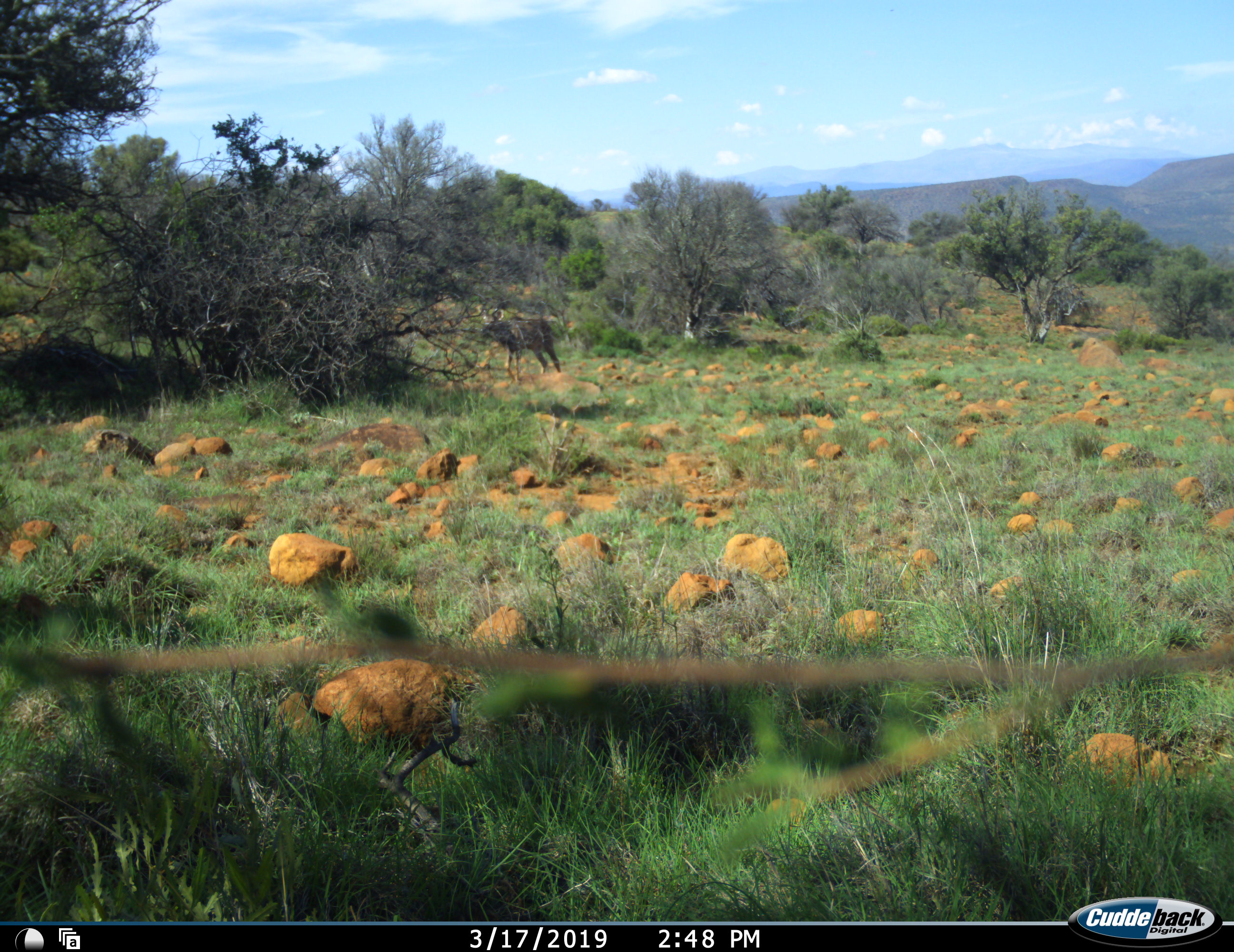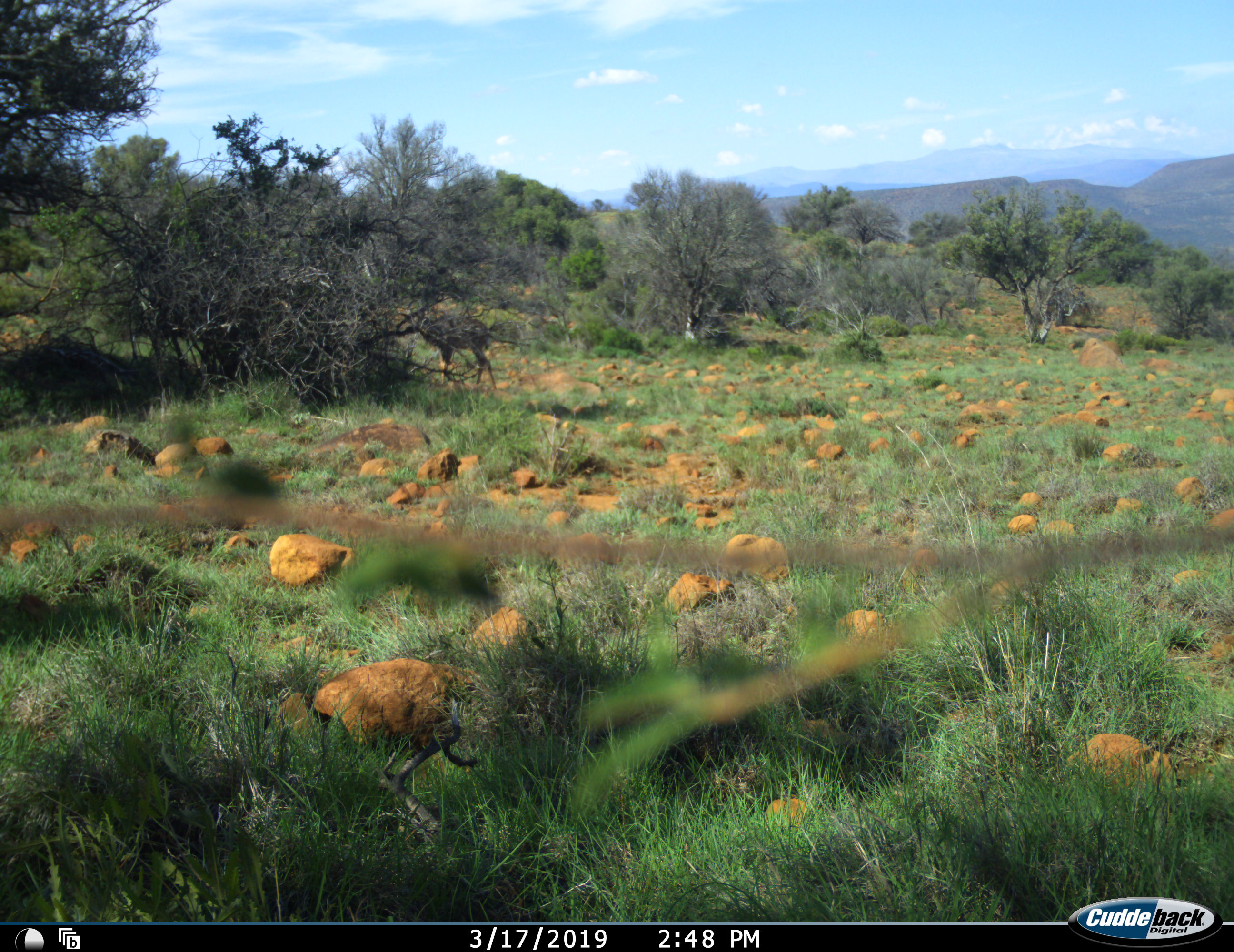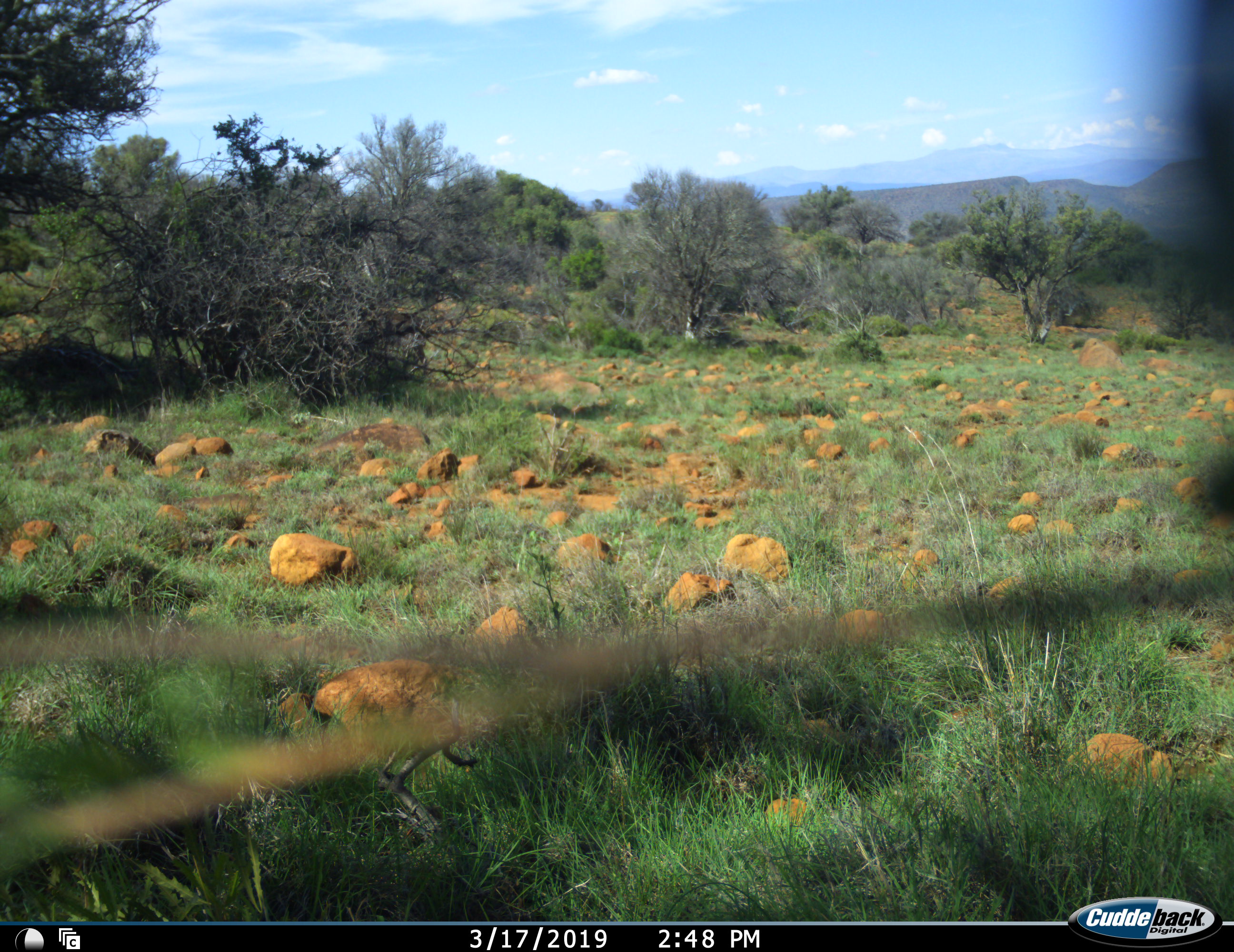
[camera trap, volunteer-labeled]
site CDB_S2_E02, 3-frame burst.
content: unidentified animal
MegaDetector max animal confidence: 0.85